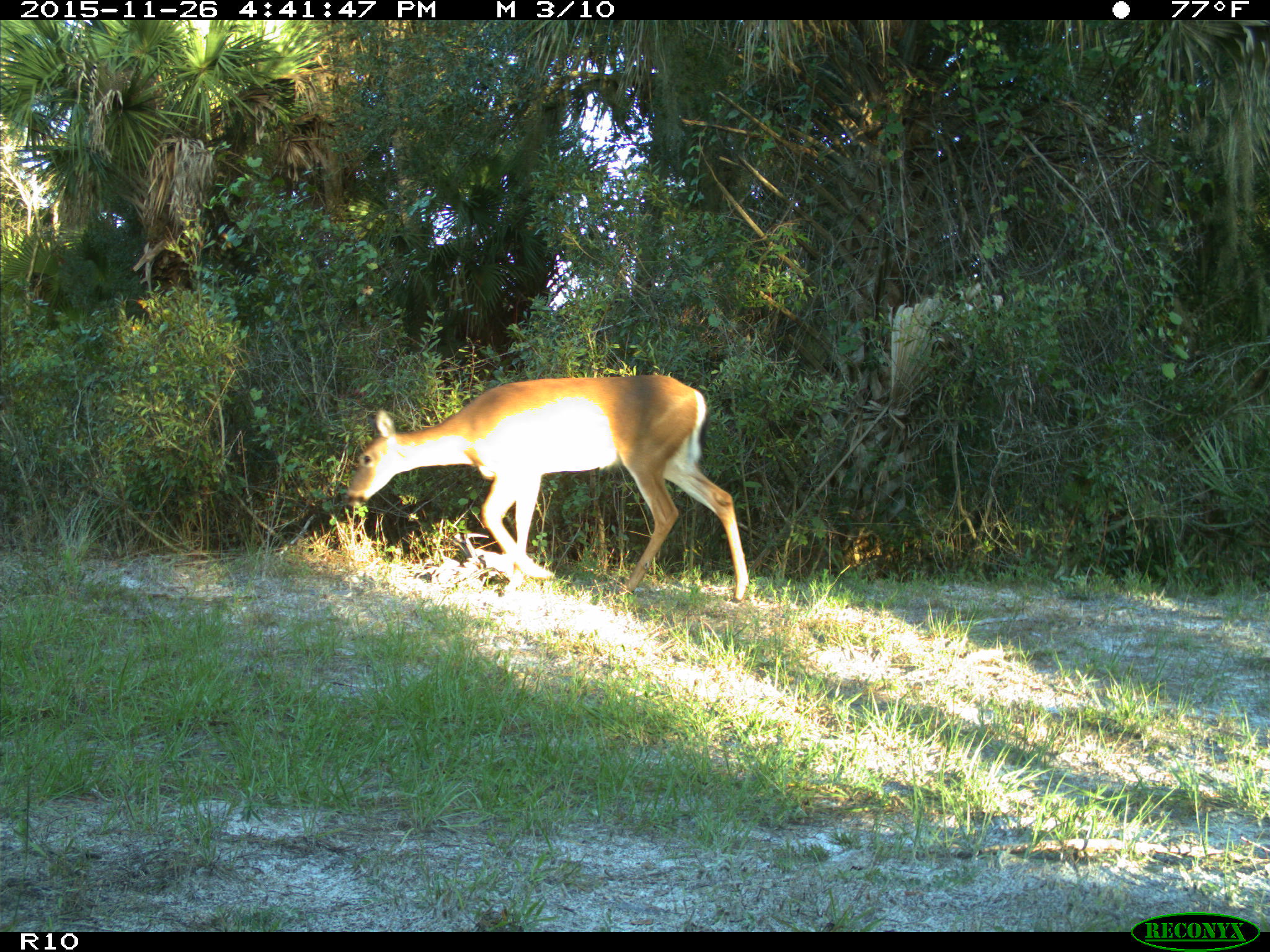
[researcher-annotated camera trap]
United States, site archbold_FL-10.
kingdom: Animalia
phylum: Chordata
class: Mammalia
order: Artiodactyla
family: Cervidae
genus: Odocoileus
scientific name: Odocoileus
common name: deer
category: unidentified deer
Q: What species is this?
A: Unidentified deer (deer) (Odocoileus).